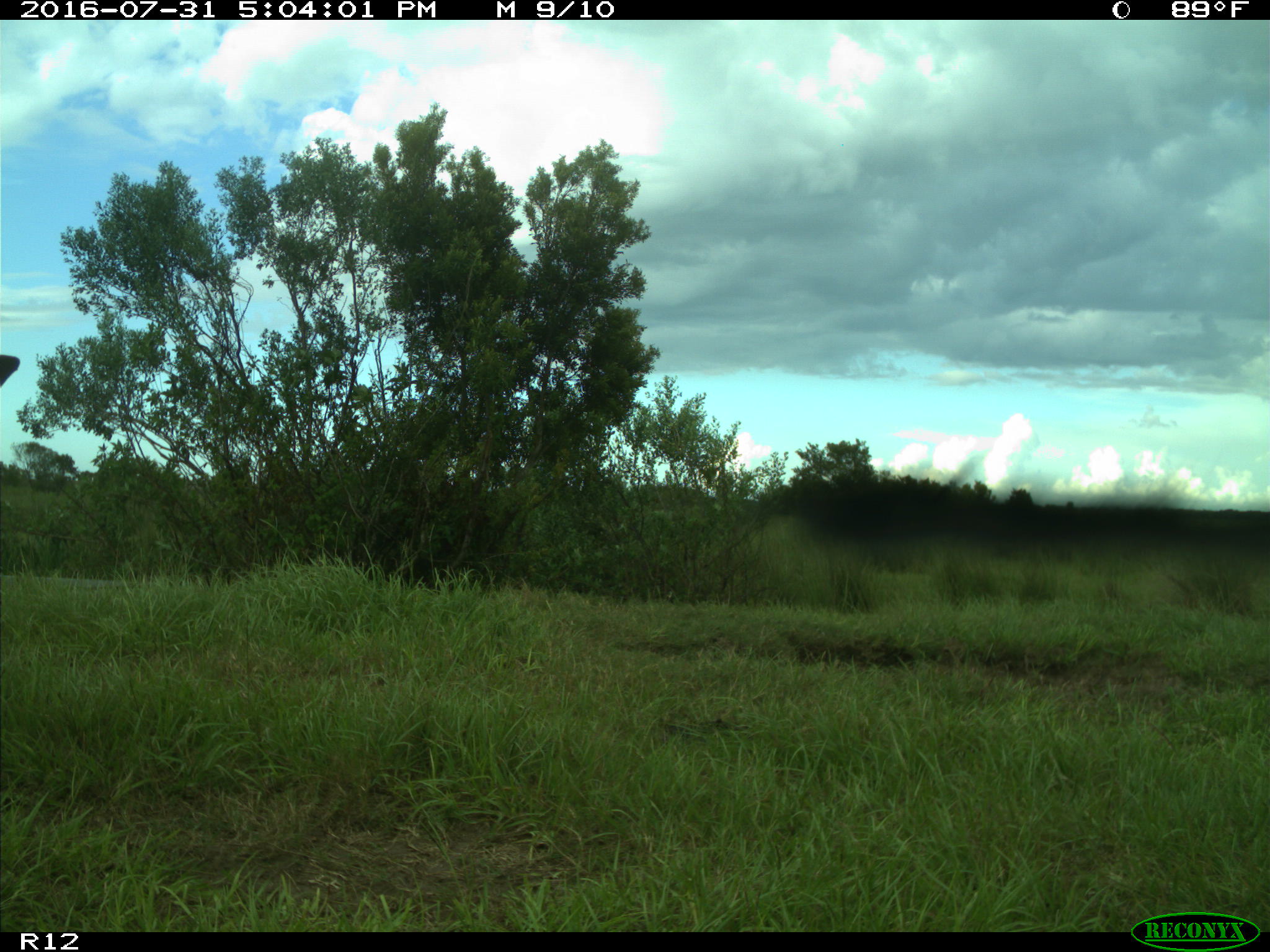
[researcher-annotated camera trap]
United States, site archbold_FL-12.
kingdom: Animalia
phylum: Chordata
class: Mammalia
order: Artiodactyla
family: Bovidae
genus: Bos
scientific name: Bos taurus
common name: domestic cow